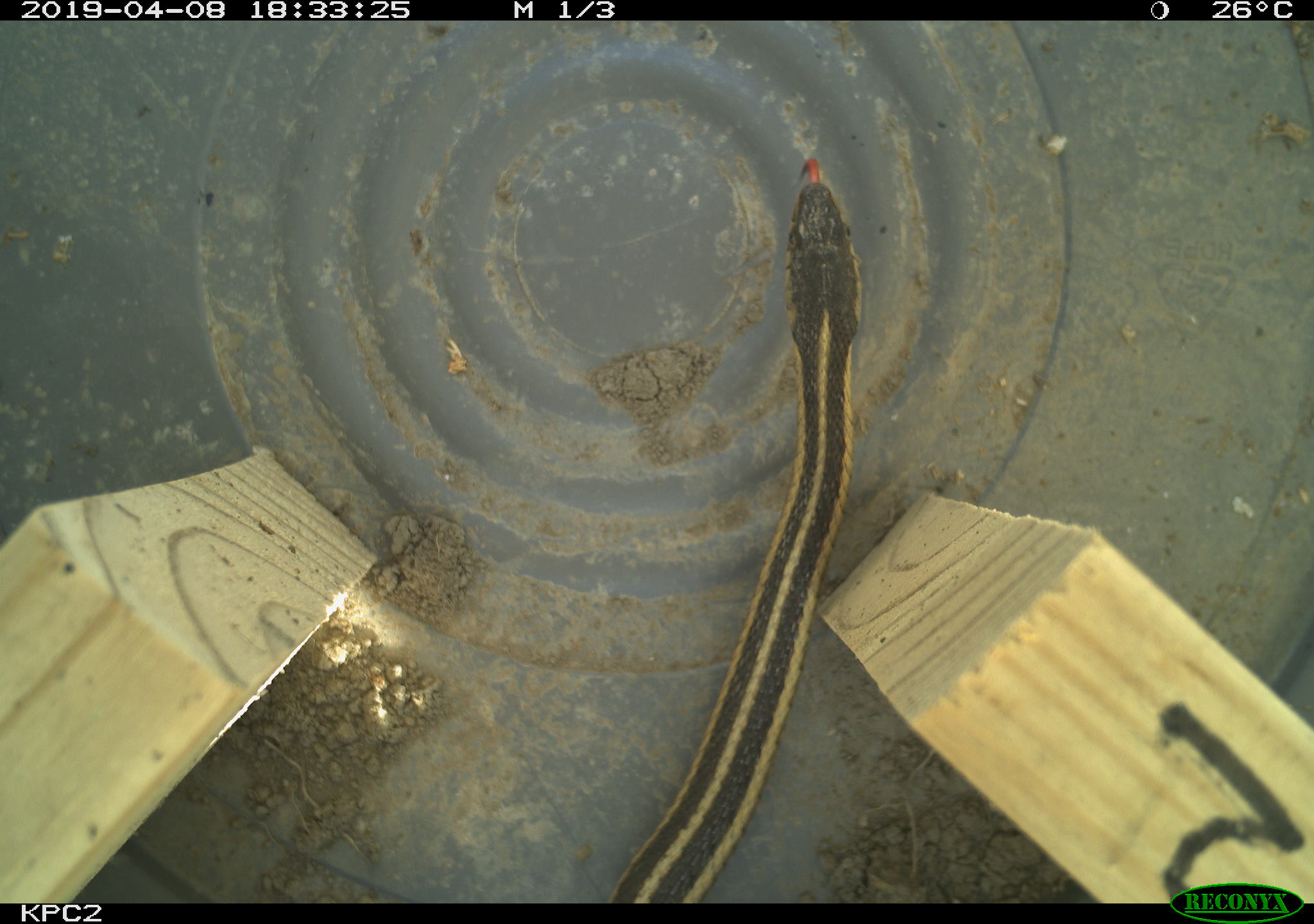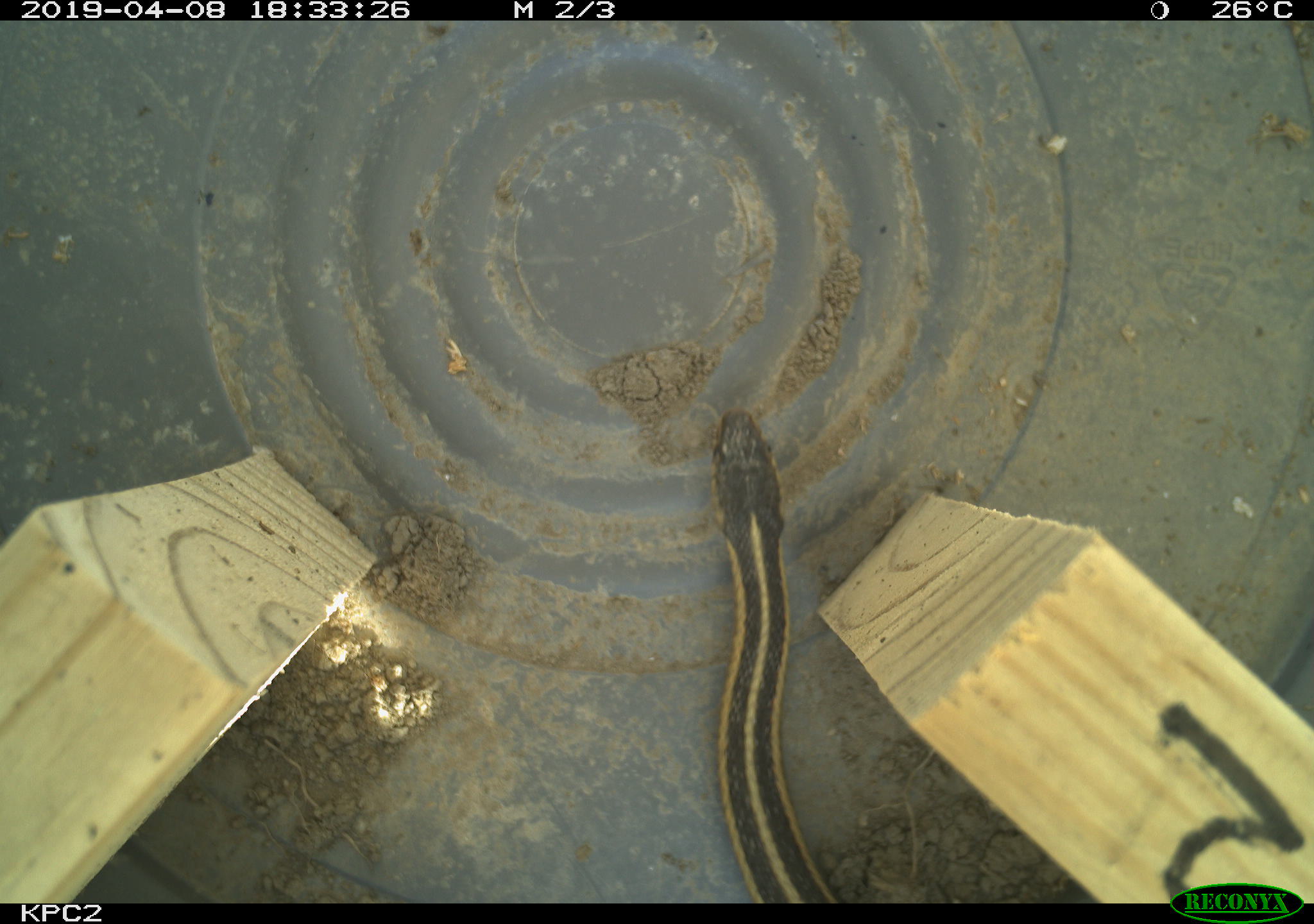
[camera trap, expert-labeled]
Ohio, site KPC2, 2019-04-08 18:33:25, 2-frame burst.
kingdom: Animalia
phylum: Chordata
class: Reptilia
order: Squamata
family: Colubridae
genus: Thamnophis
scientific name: Thamnophis sirtalis sirtalis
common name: eastern gartersnake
Eastern gartersnake (Thamnophis sirtalis sirtalis).